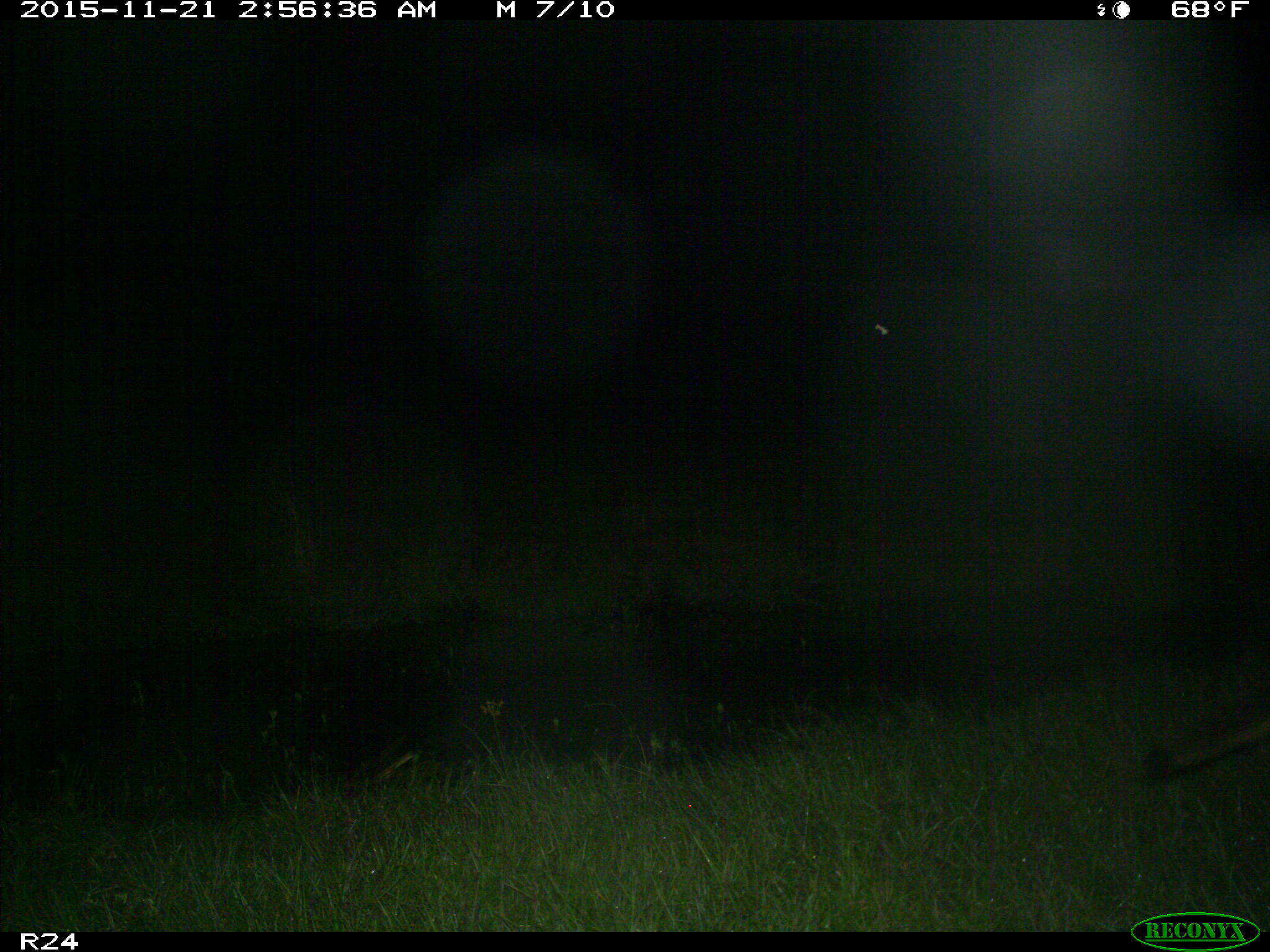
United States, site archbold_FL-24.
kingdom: Animalia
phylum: Chordata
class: Mammalia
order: Carnivora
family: Canidae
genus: Canis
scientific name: Canis latrans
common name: coyote